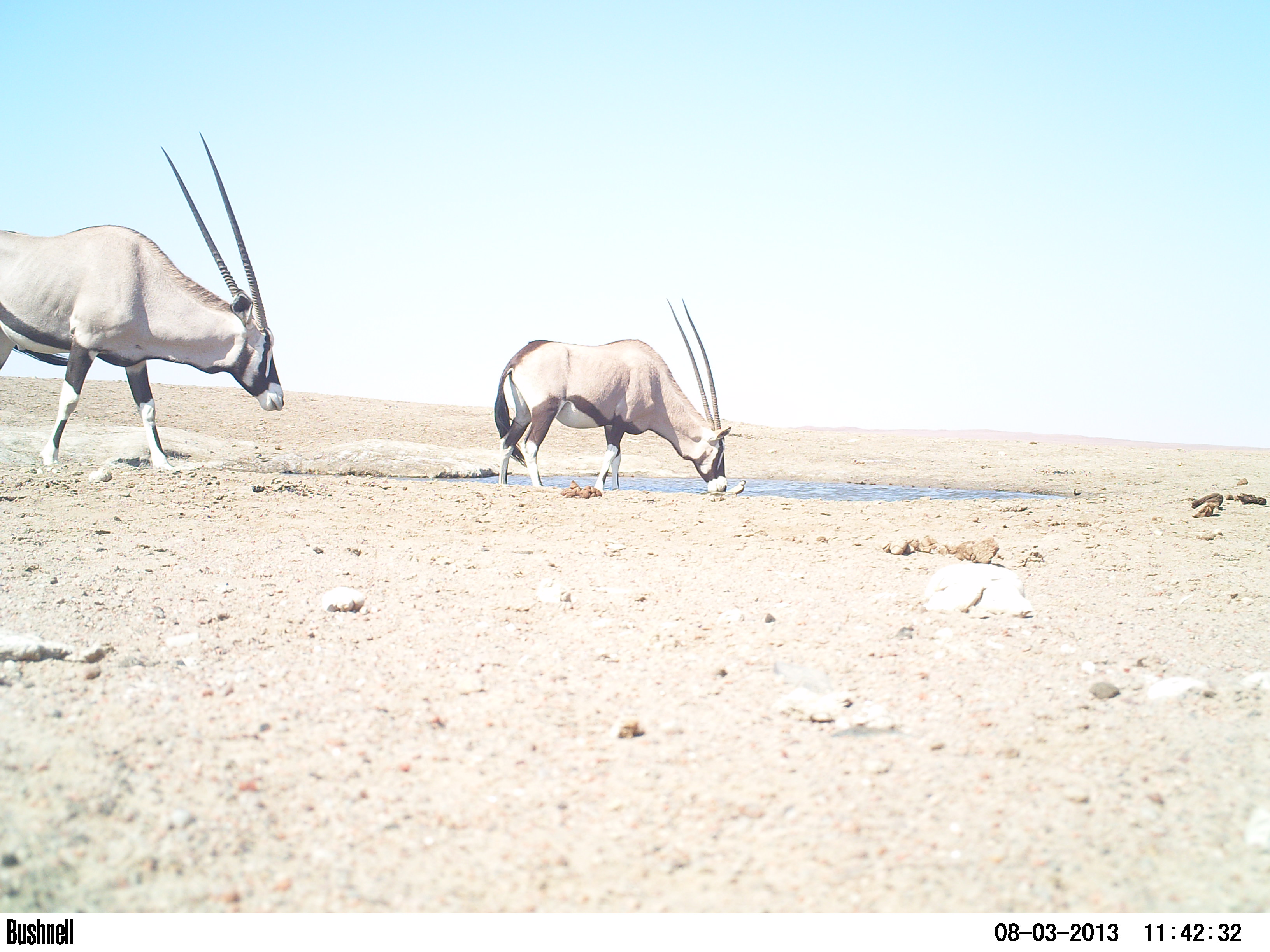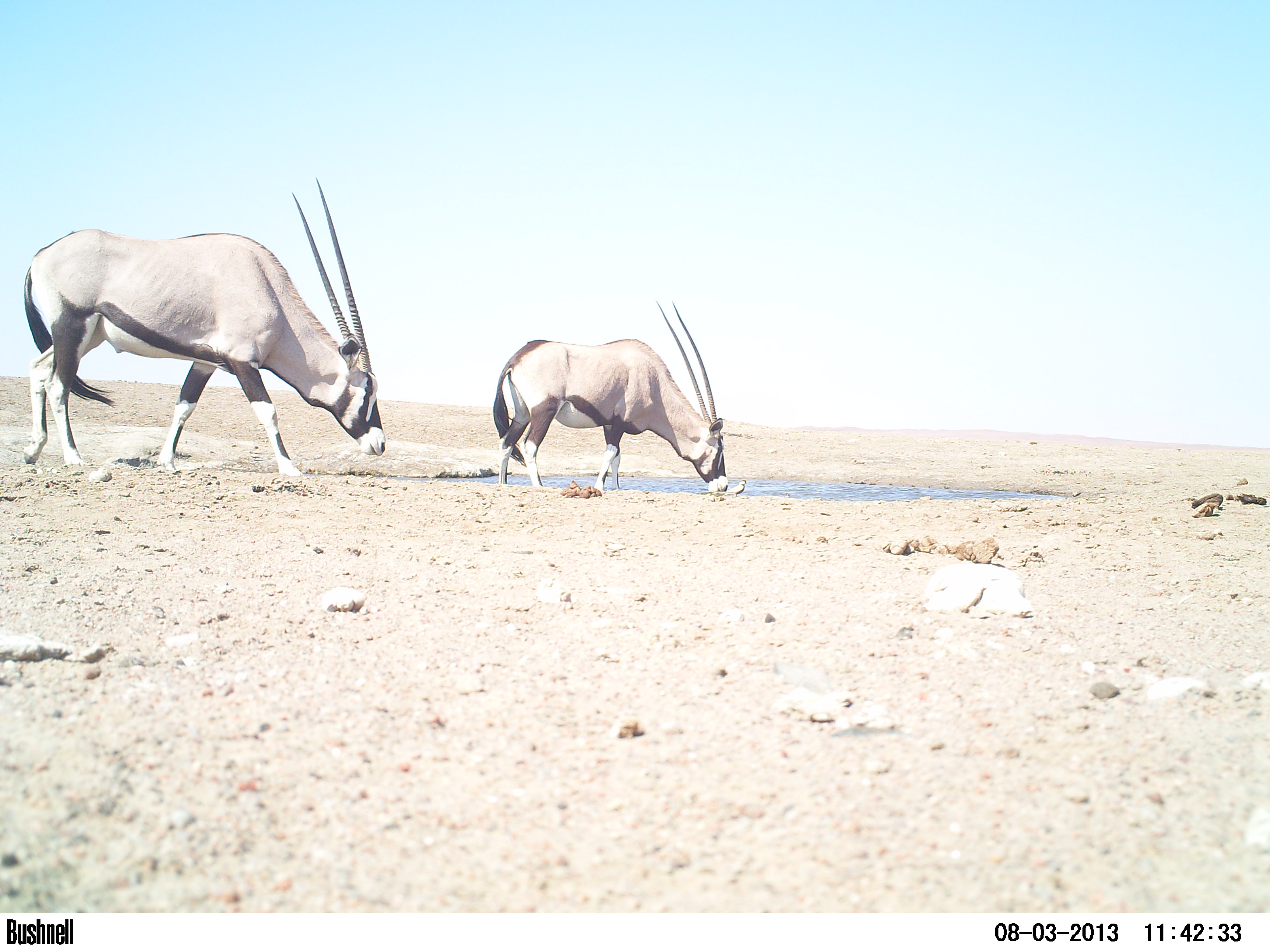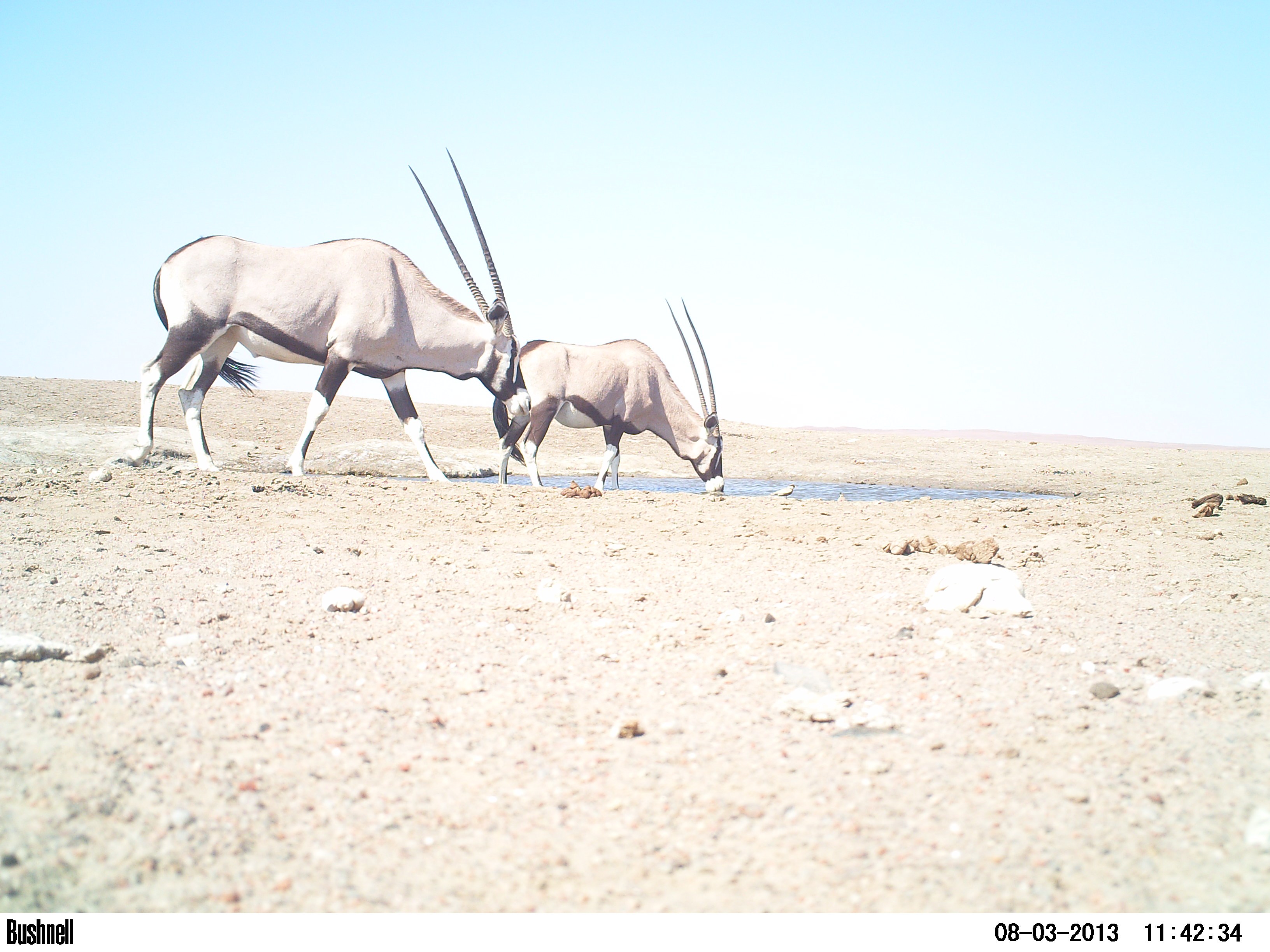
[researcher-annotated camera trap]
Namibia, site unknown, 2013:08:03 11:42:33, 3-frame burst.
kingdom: Animalia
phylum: Chordata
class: Mammalia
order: Artiodactyla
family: Bovidae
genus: Oryx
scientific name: Oryx gazella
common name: gemsbok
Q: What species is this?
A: Oryx gazella (gemsbok).